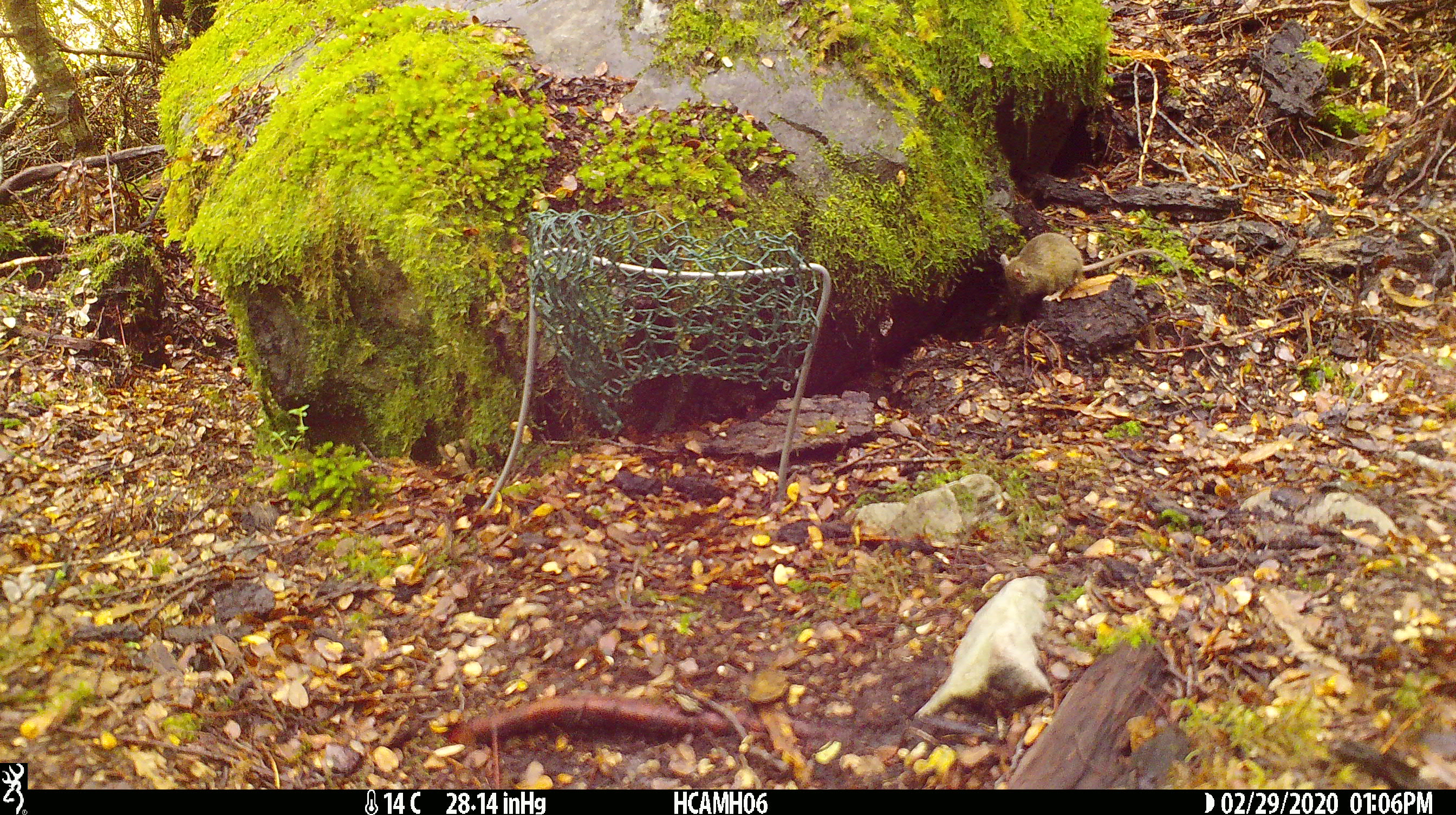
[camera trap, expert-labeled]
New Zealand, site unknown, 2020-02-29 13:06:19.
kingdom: Animalia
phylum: Chordata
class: Mammalia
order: Rodentia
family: Muridae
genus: Mus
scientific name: Mus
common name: mouse